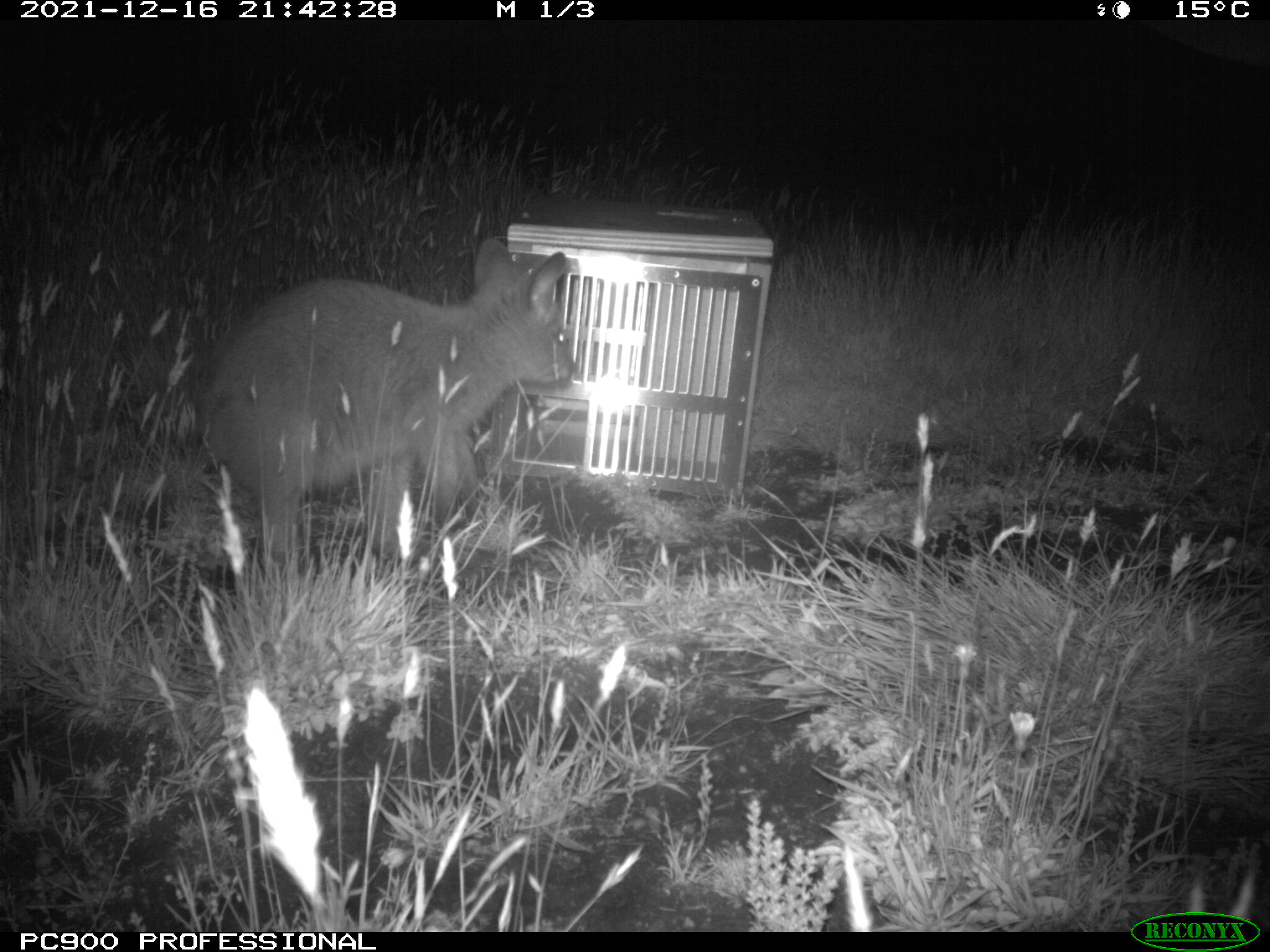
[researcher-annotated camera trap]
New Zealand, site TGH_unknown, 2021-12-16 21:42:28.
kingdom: Animalia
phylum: Chordata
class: Mammalia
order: Diprotodontia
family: Macropodidae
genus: Notamacropus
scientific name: Notamacropus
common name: wallaby